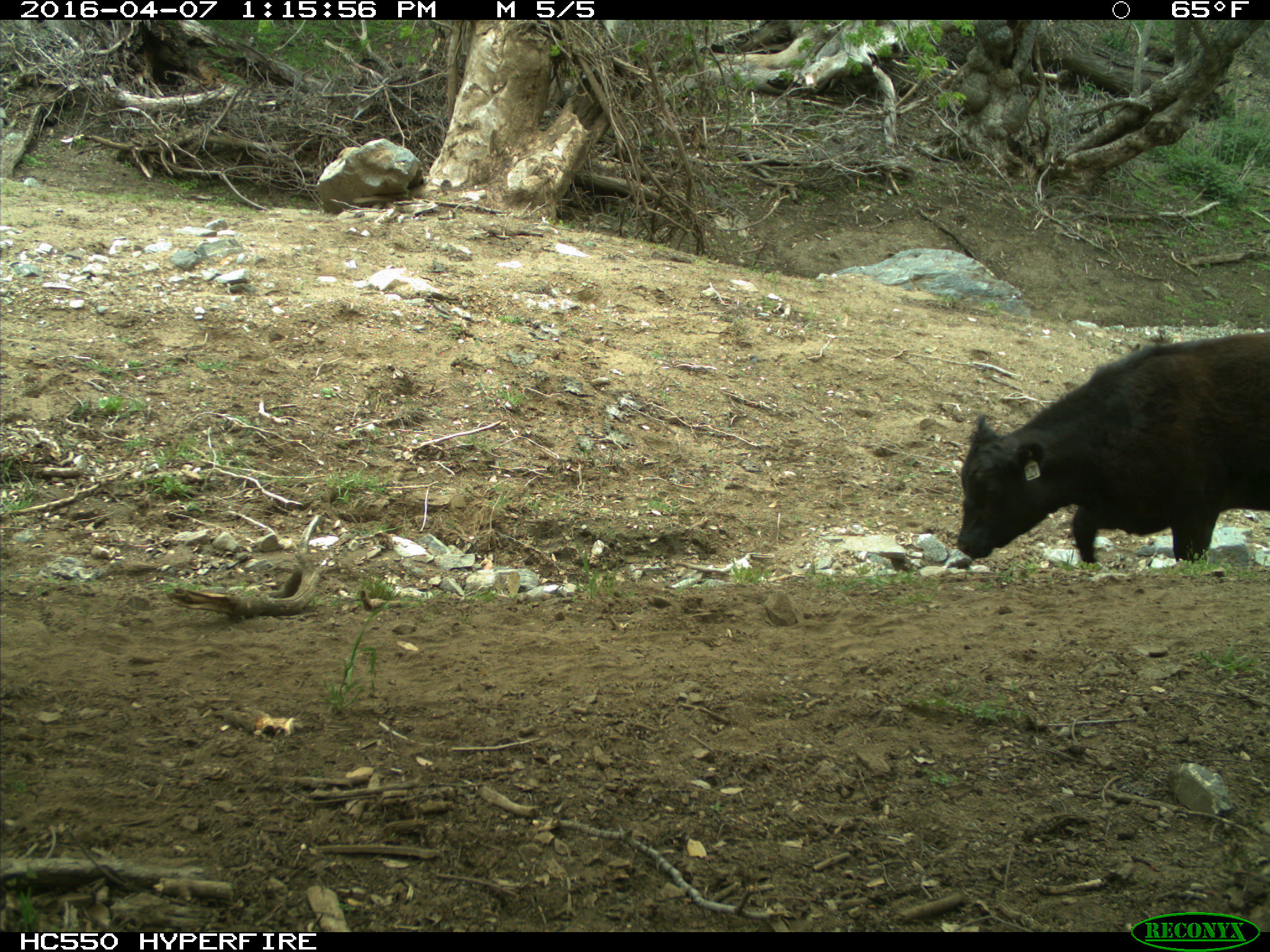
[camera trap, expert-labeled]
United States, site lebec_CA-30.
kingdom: Animalia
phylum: Chordata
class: Mammalia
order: Artiodactyla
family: Bovidae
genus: Bos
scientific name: Bos taurus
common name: domestic cow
Bos taurus (domestic cow).